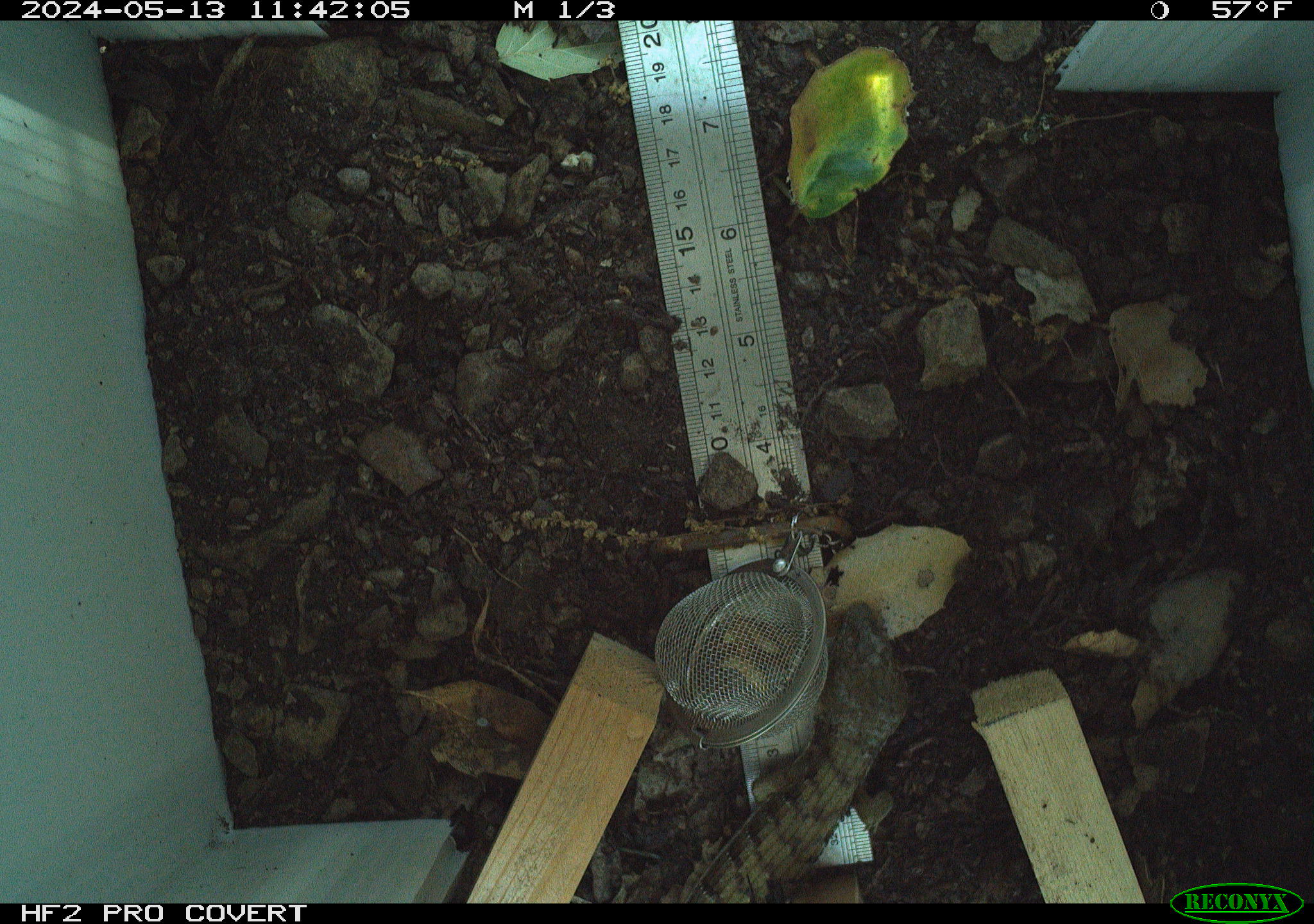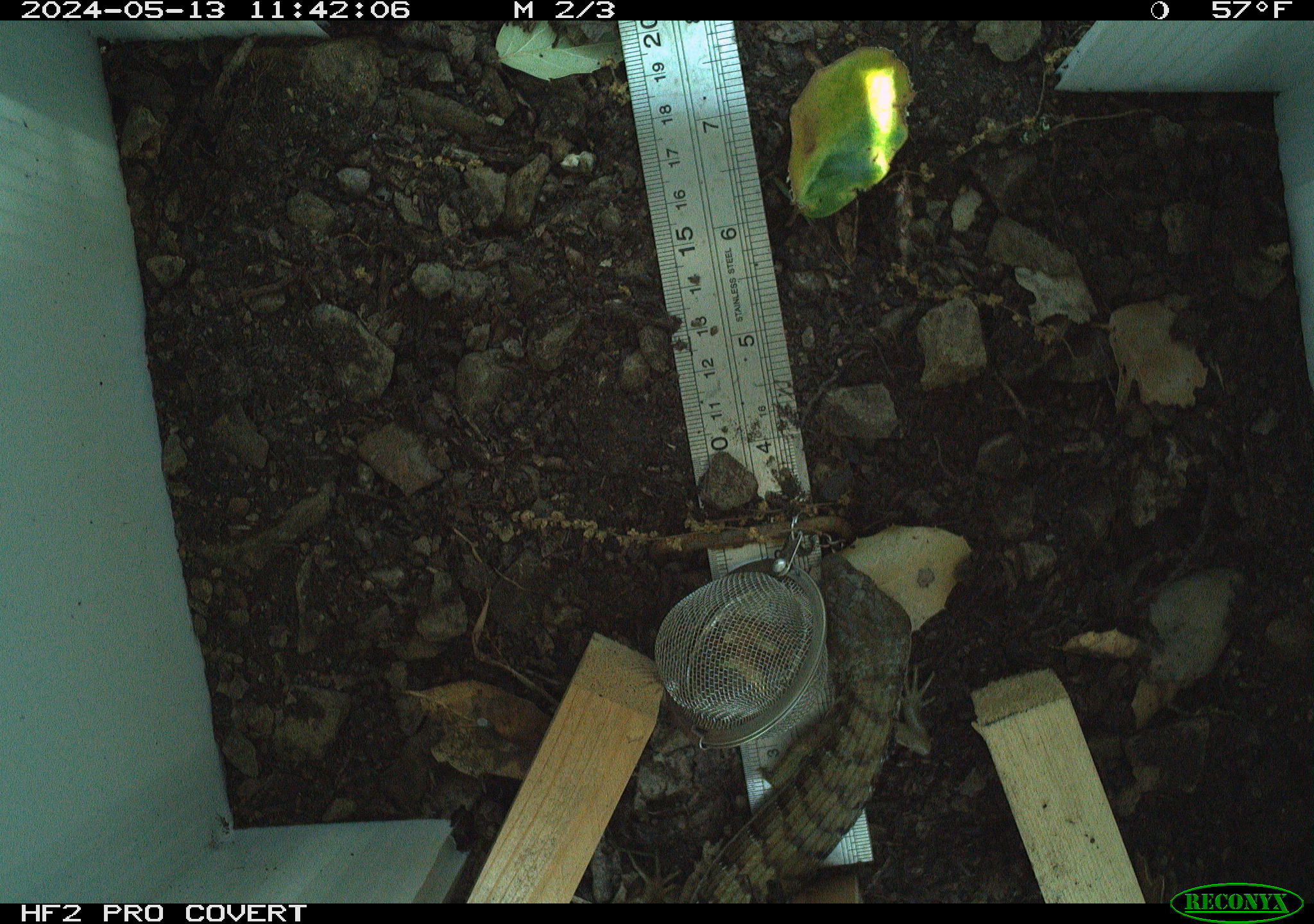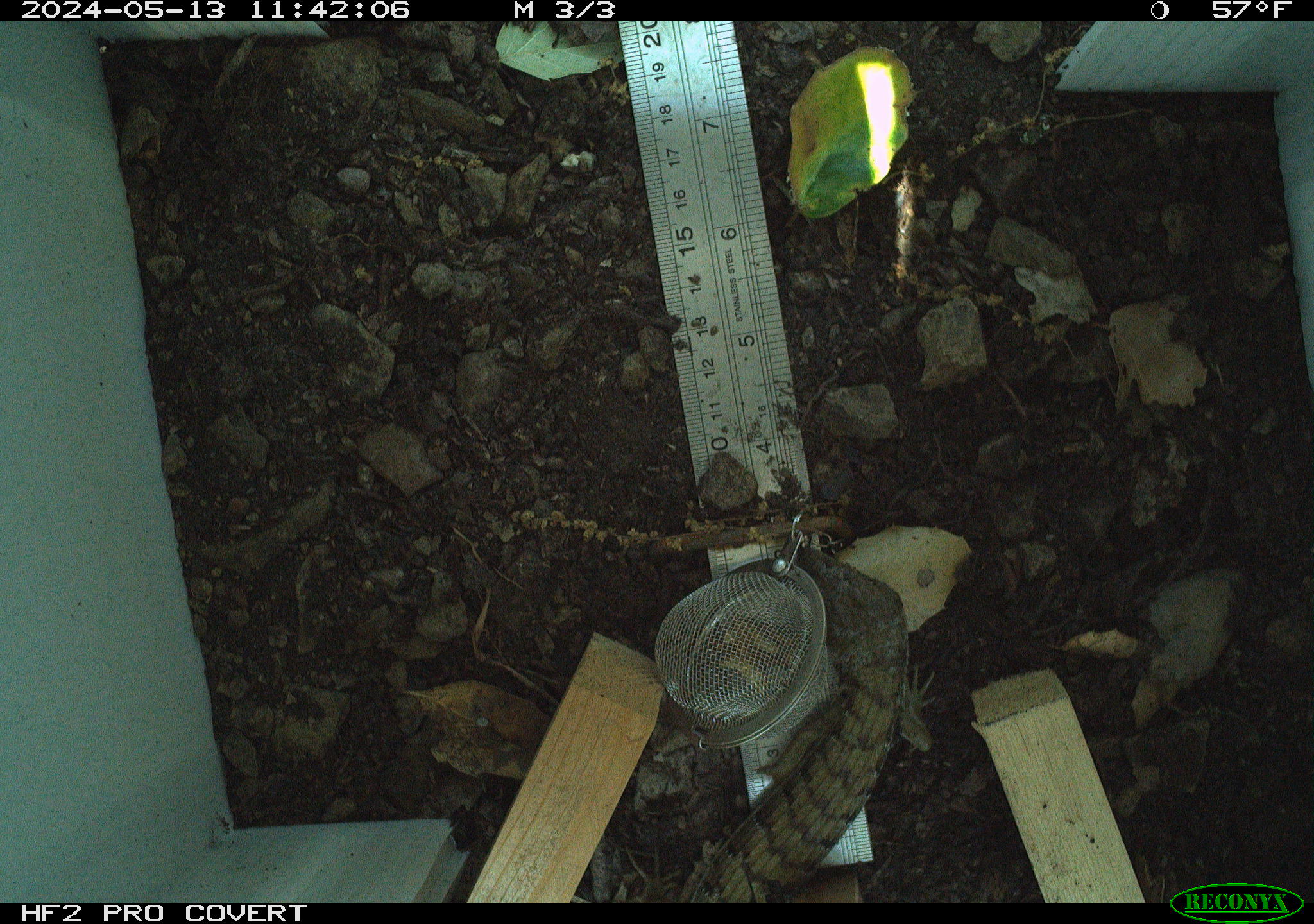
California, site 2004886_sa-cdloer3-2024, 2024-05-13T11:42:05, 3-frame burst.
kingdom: Animalia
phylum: Chordata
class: Reptilia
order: Squamata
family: Anguidae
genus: Elgaria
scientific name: Elgaria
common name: alligator lizards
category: elgaria species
Elgaria species (alligator lizards) (Elgaria).